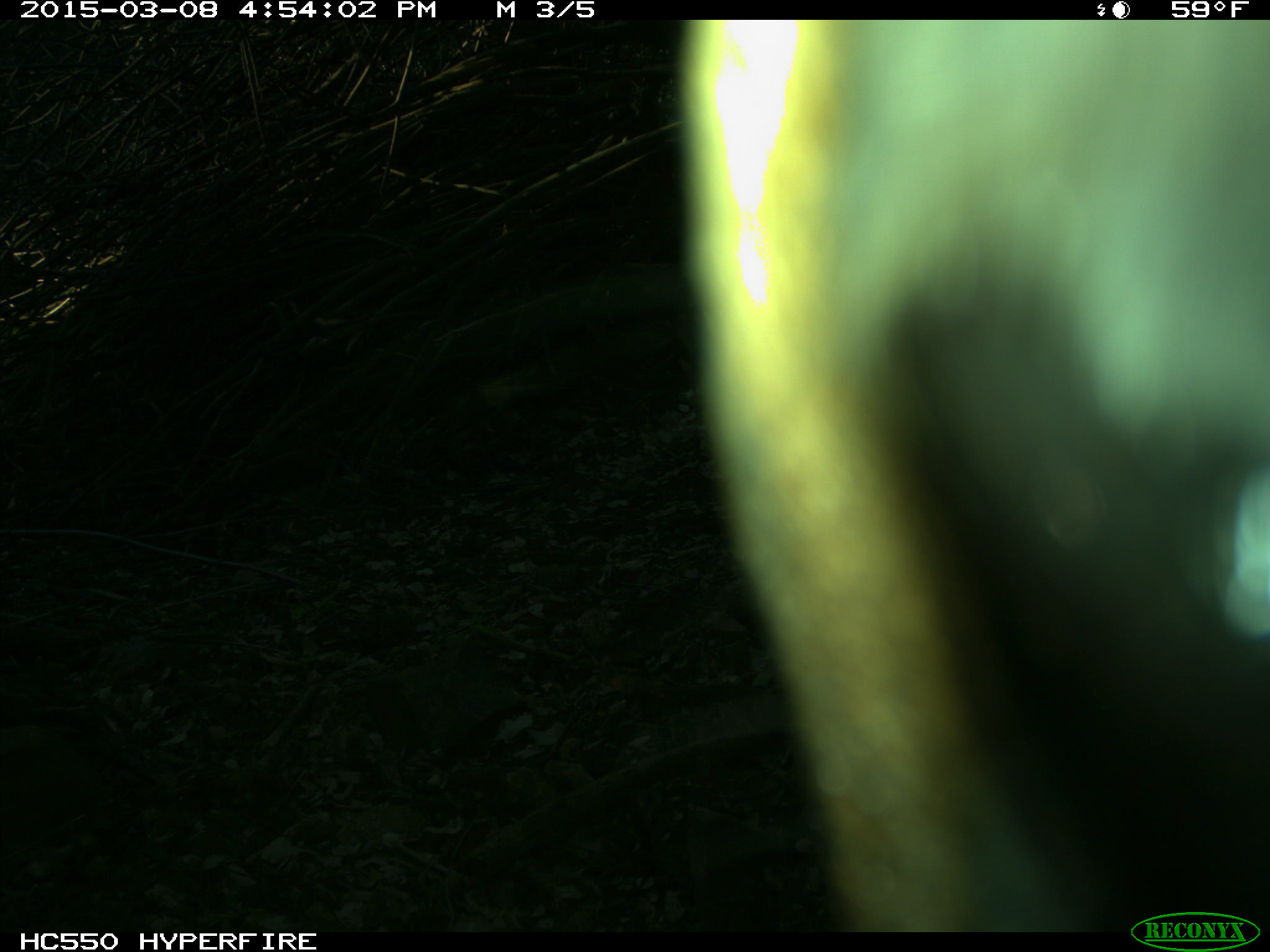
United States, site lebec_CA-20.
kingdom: Animalia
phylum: Chordata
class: Mammalia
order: Artiodactyla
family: Cervidae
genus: Cervus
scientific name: Cervus canadensis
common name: elk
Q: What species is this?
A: Cervus canadensis (elk).